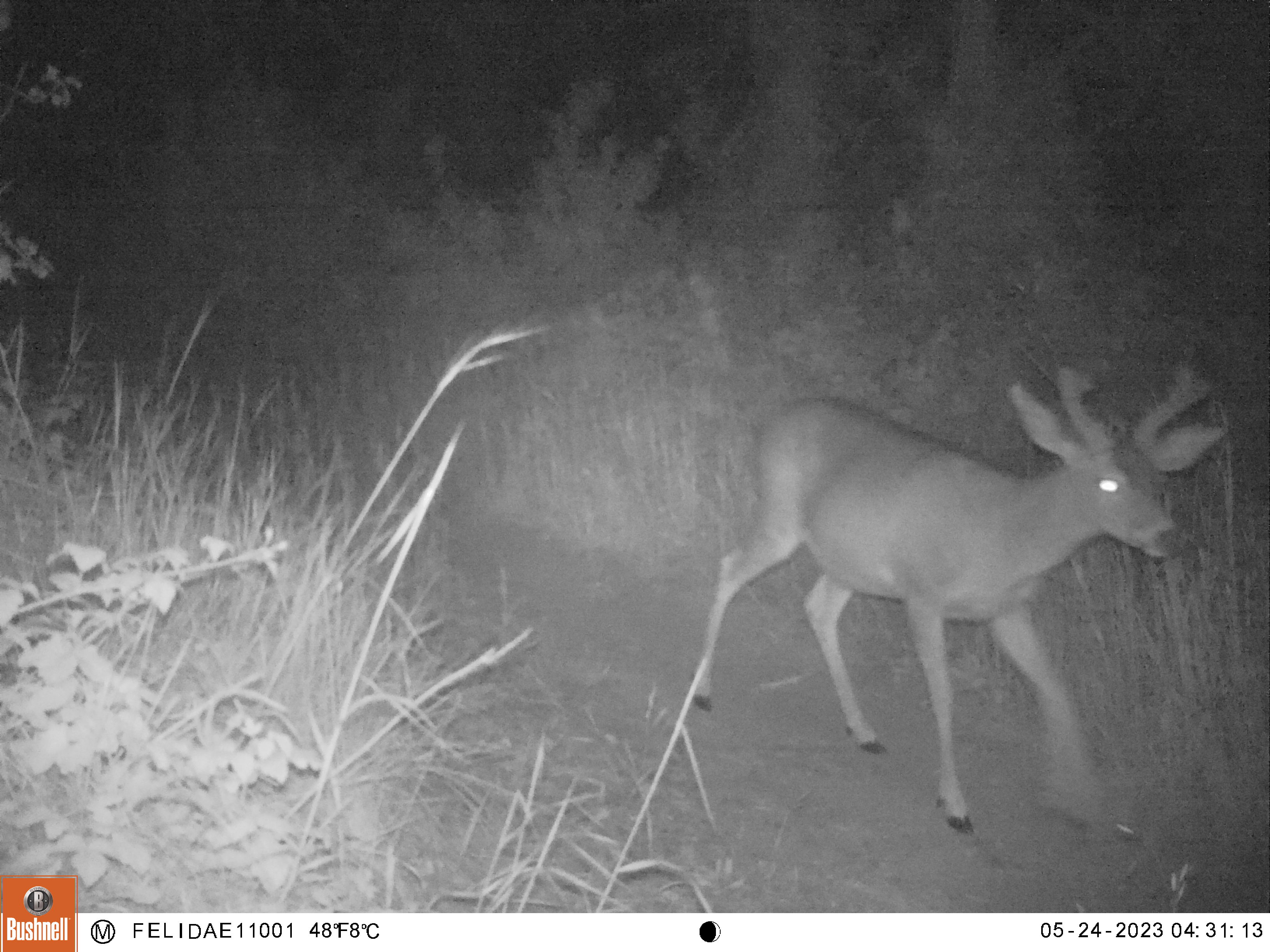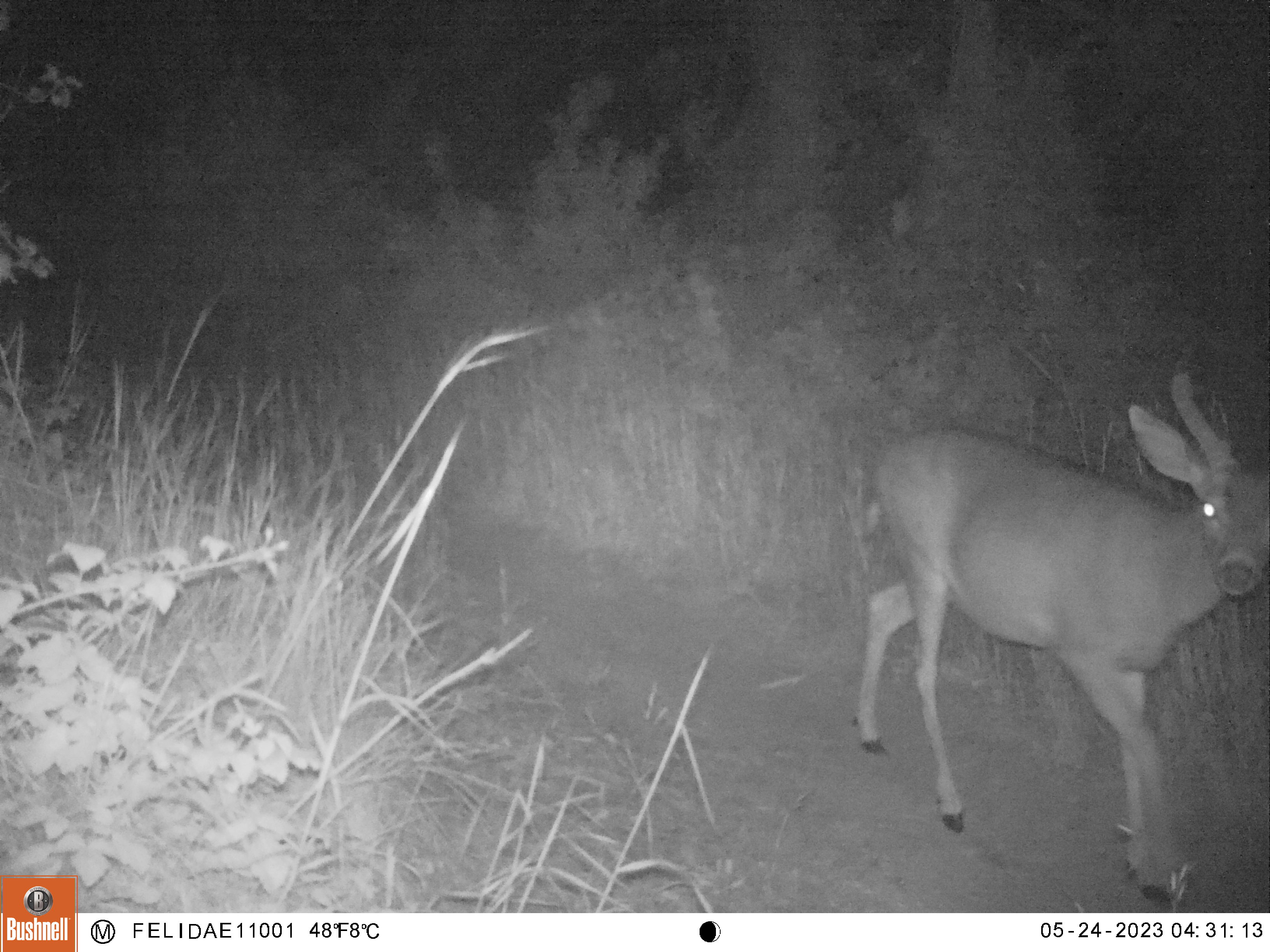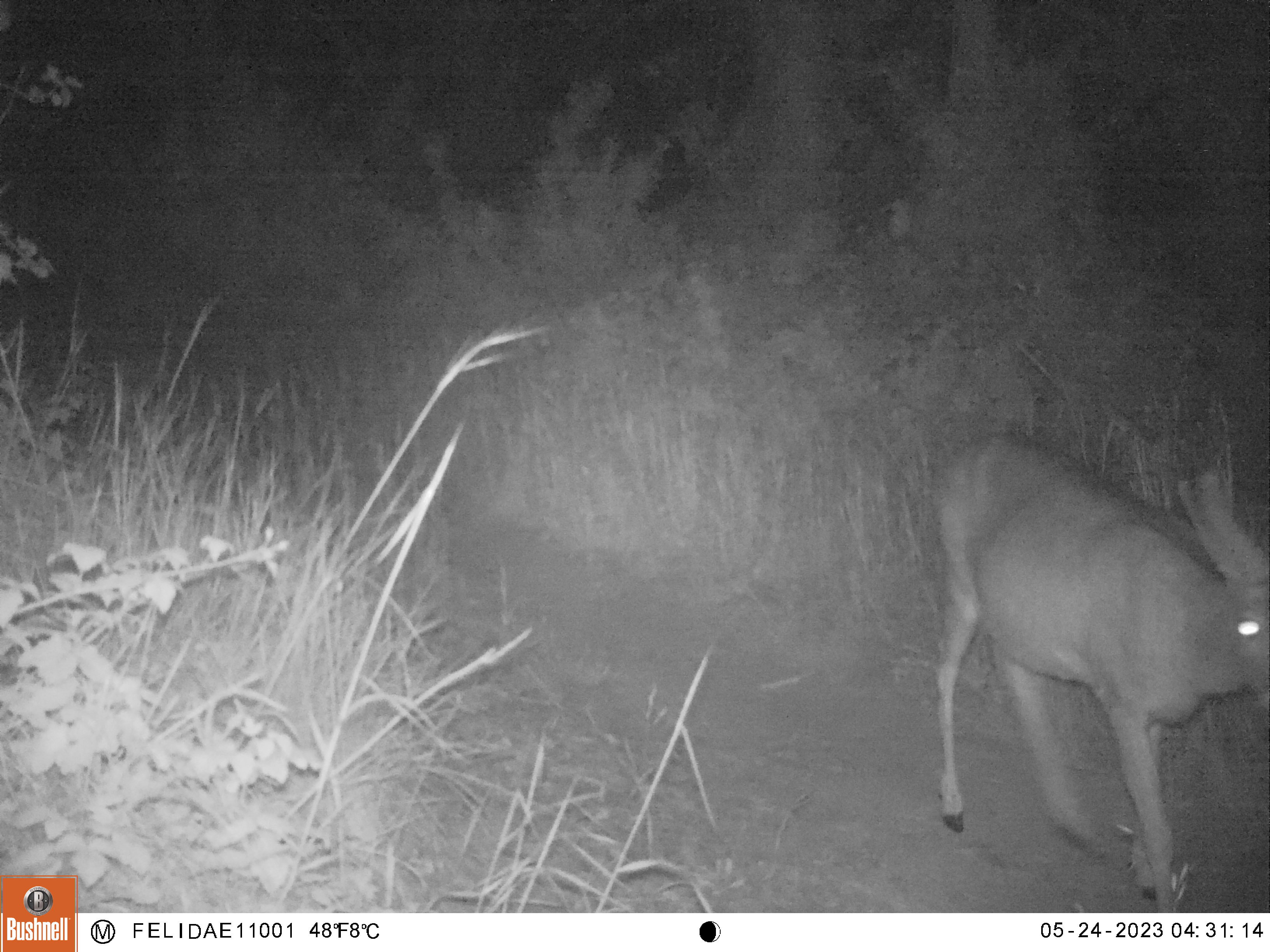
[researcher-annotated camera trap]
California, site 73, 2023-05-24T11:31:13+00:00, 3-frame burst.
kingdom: Animalia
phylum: Chordata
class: Mammalia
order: Artiodactyla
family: Cervidae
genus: Odocoileus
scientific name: Odocoileus hemionus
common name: mule deer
Mule deer (Odocoileus hemionus).